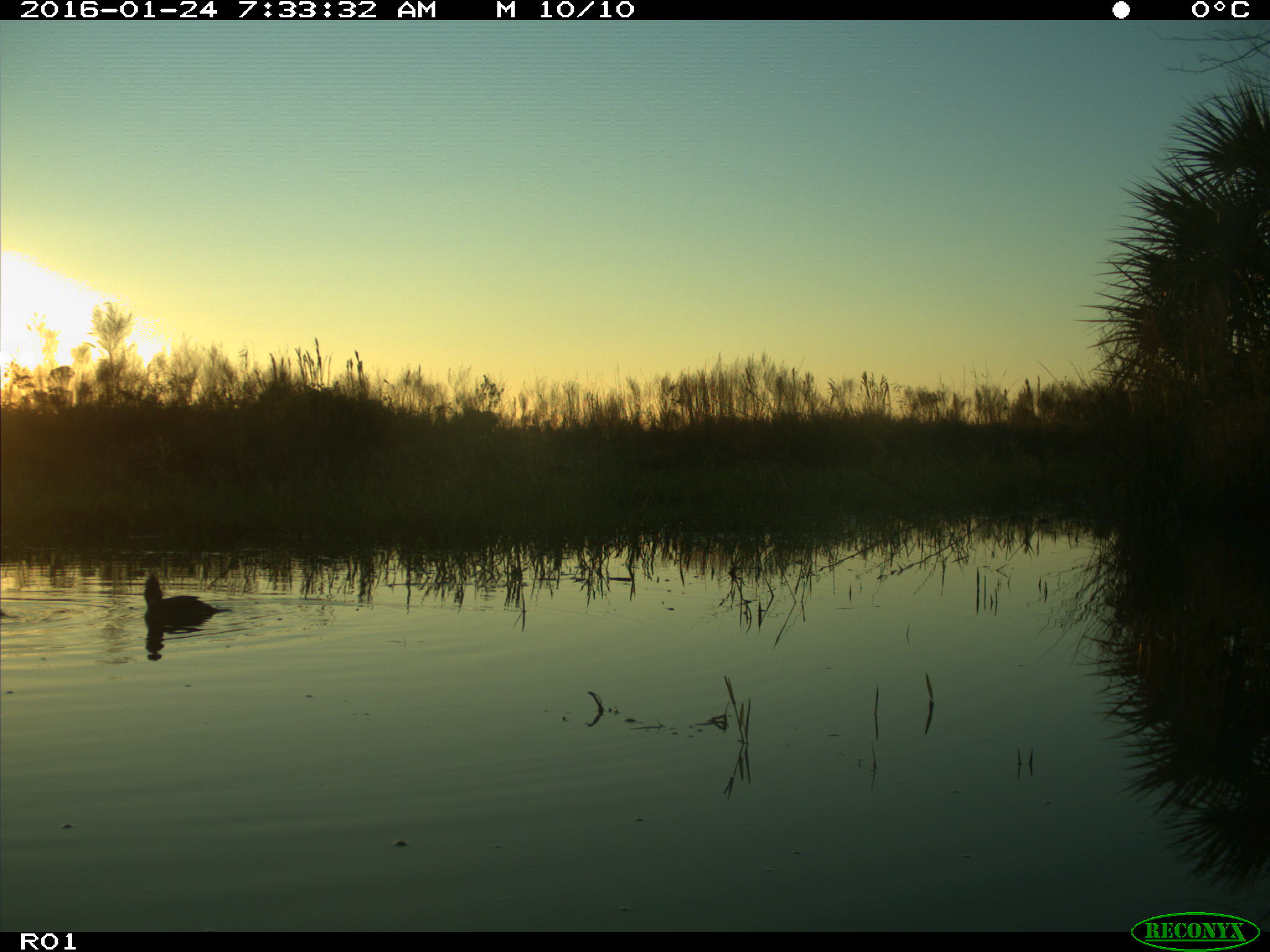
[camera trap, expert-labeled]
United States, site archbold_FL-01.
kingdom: Animalia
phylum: Chordata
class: Aves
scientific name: Aves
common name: birds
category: unidentified bird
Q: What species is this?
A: Unidentified bird (birds) (Aves).